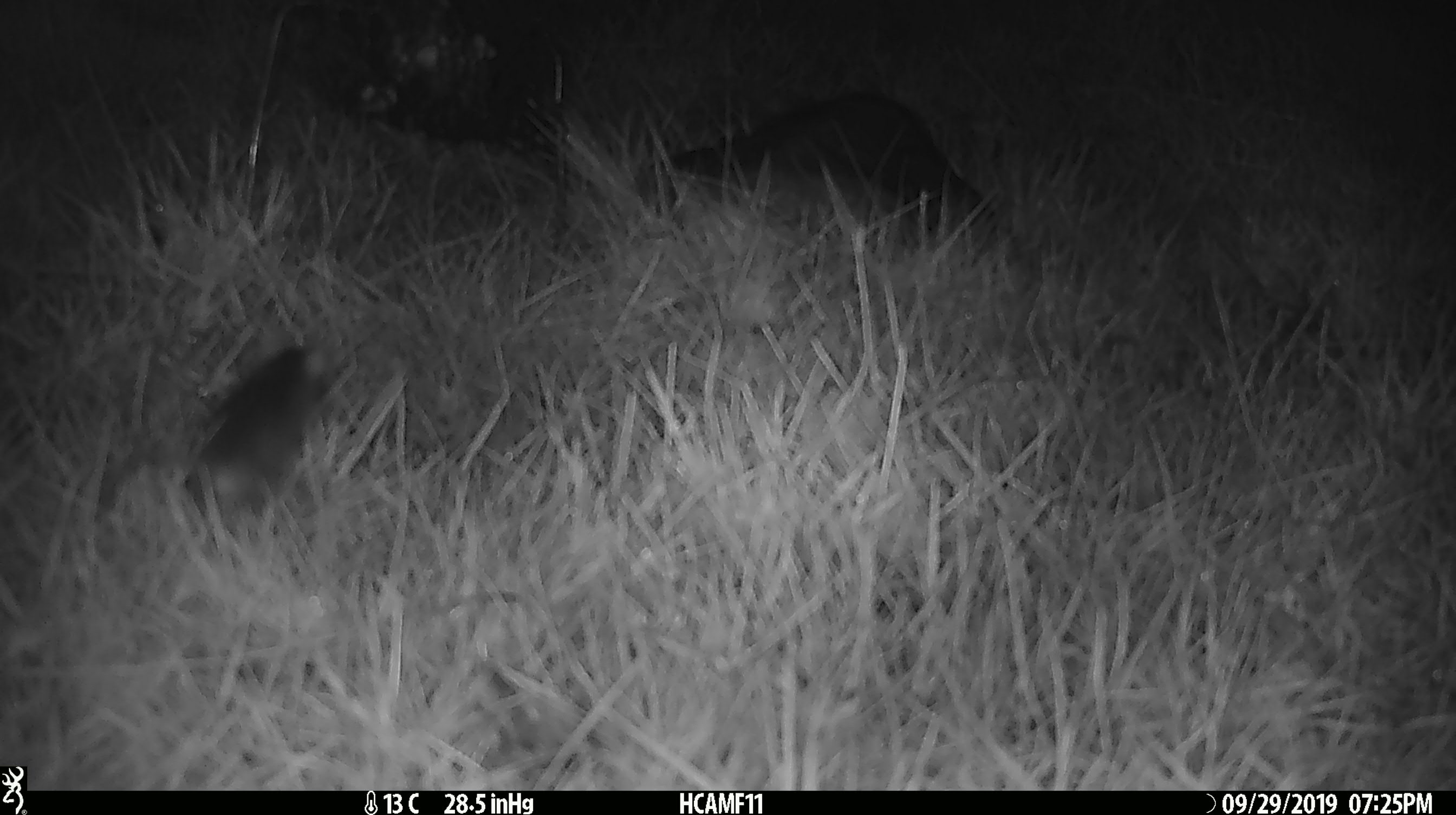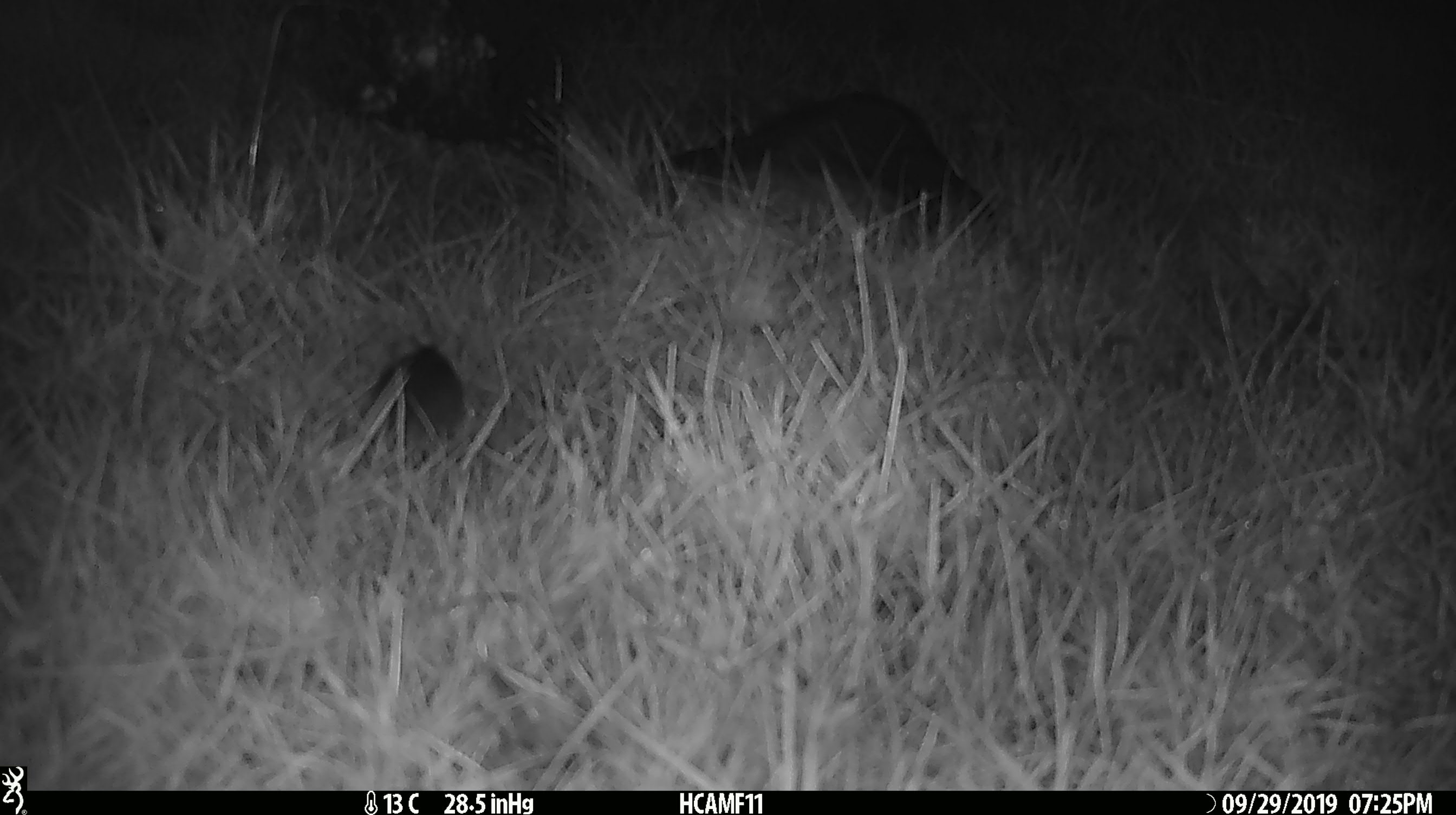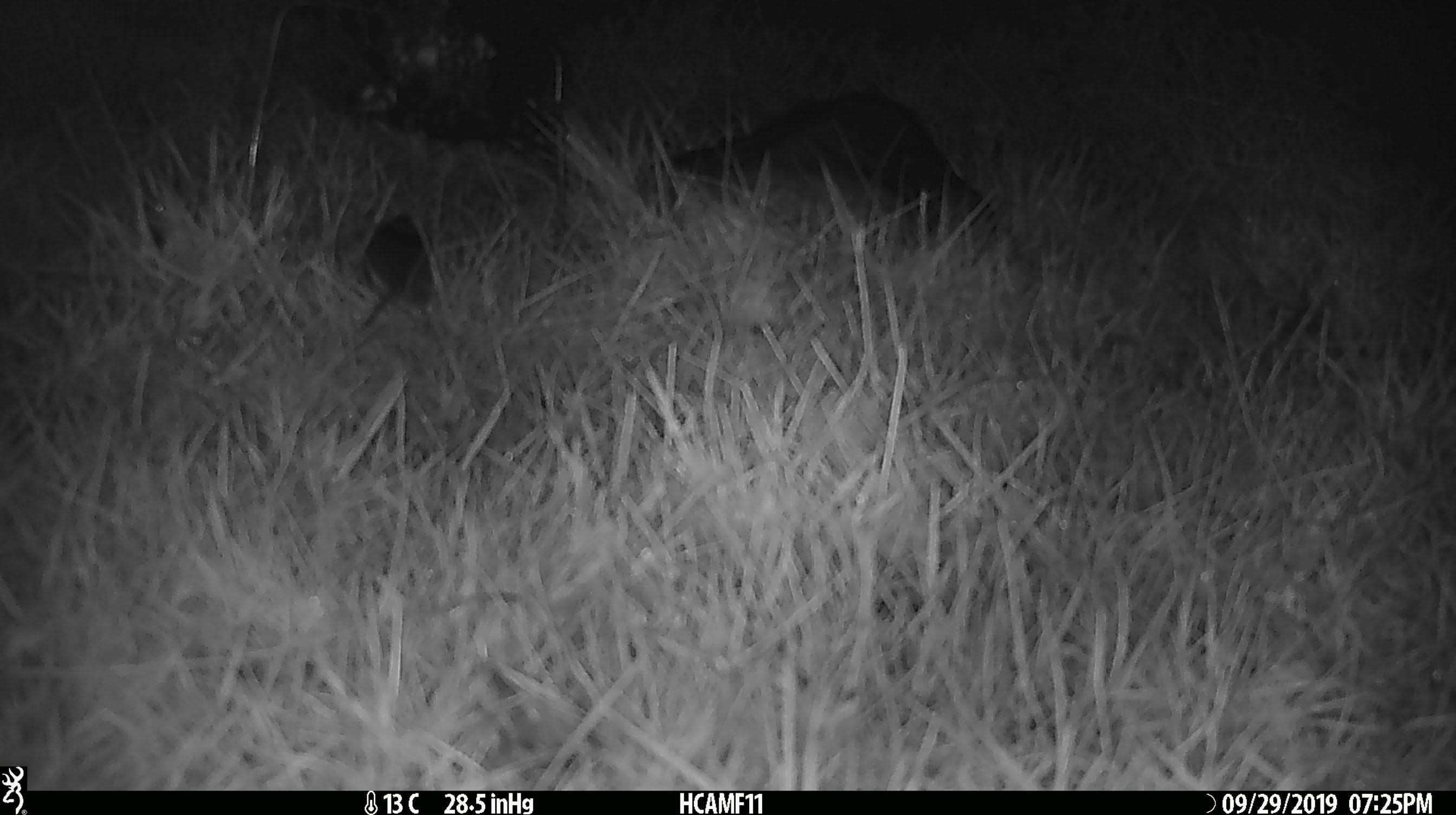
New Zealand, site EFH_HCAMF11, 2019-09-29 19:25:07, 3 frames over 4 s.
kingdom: Animalia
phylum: Chordata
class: Mammalia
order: Rodentia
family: Muridae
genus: Mus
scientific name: Mus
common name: mouse